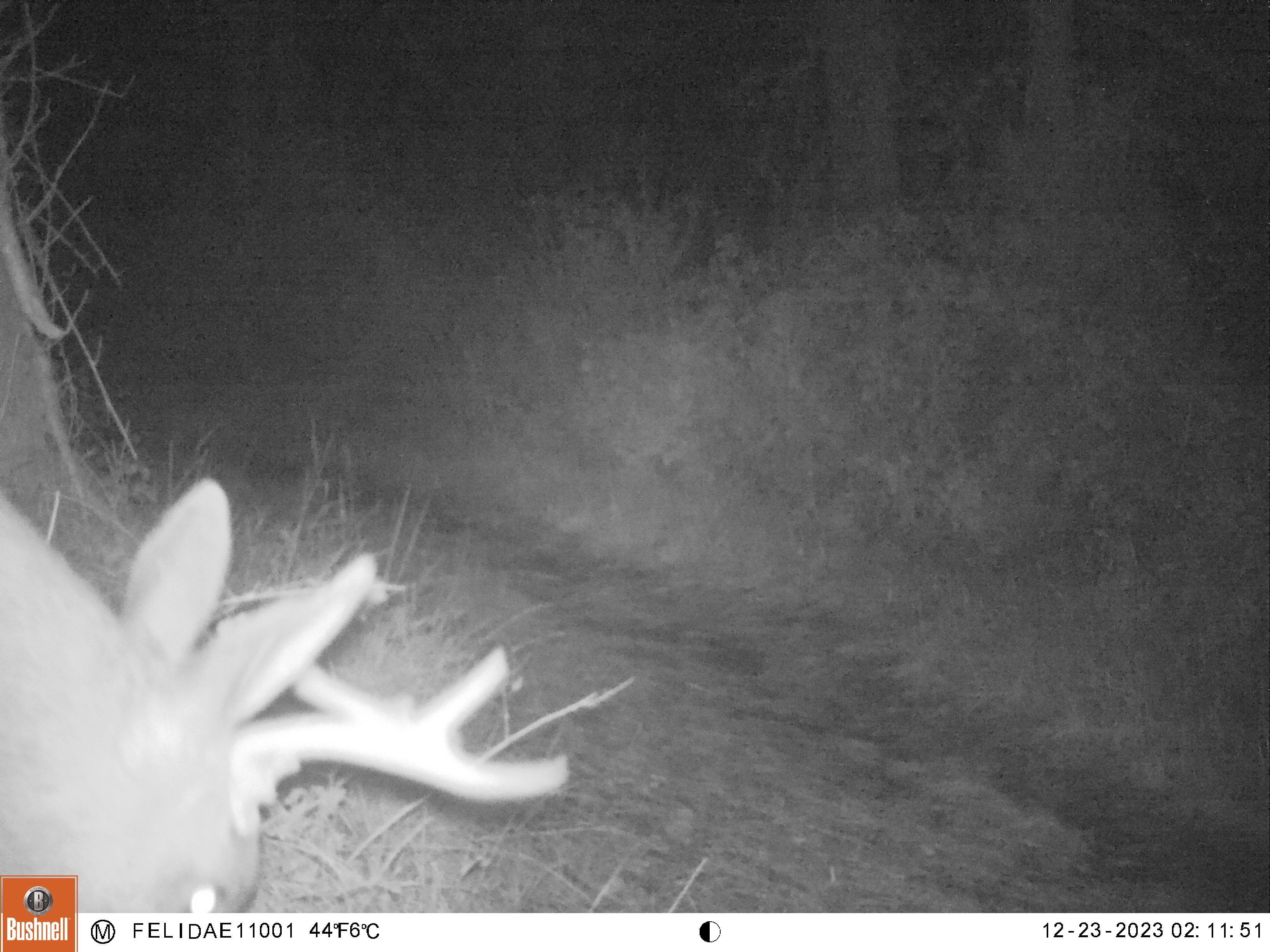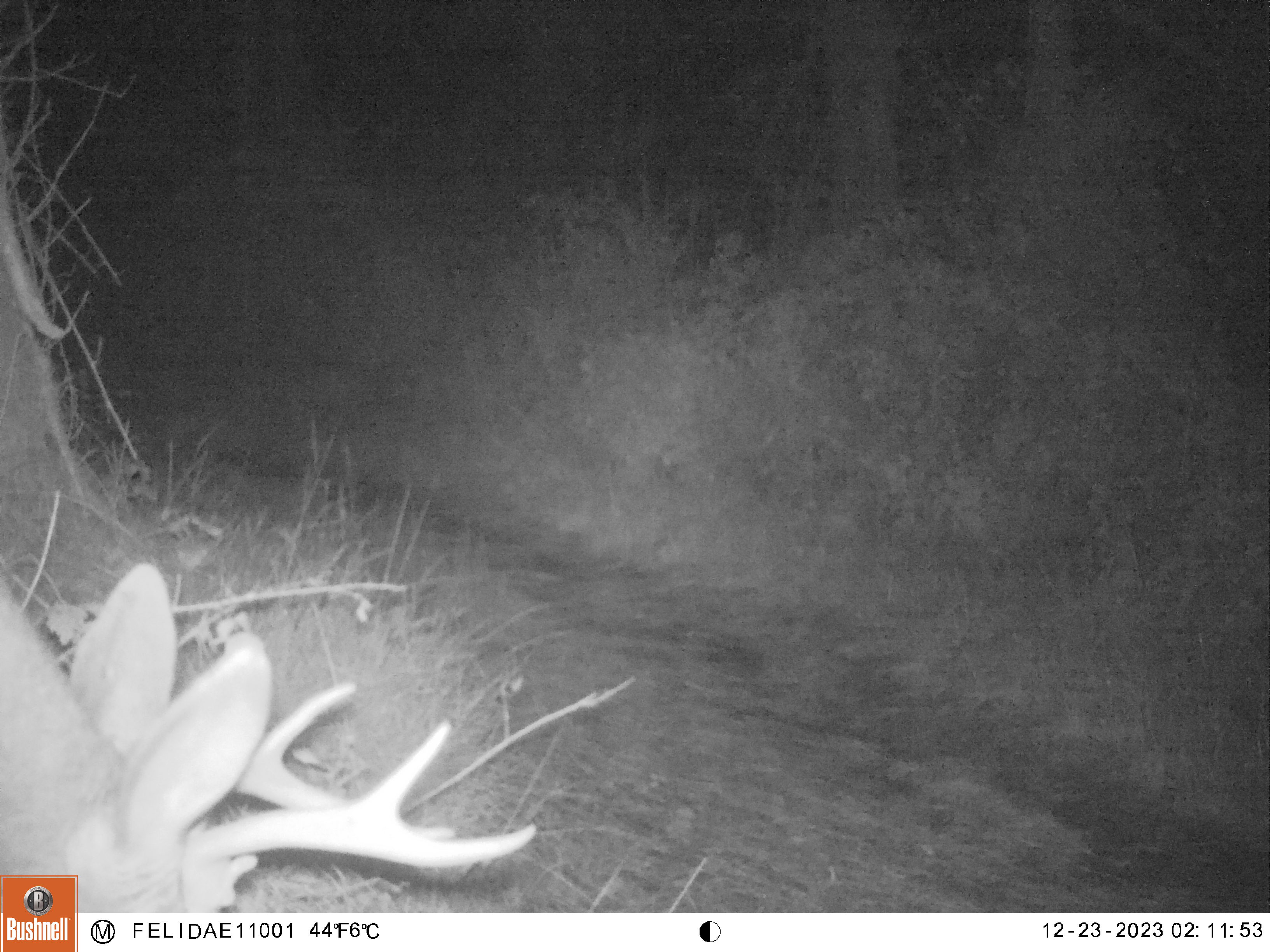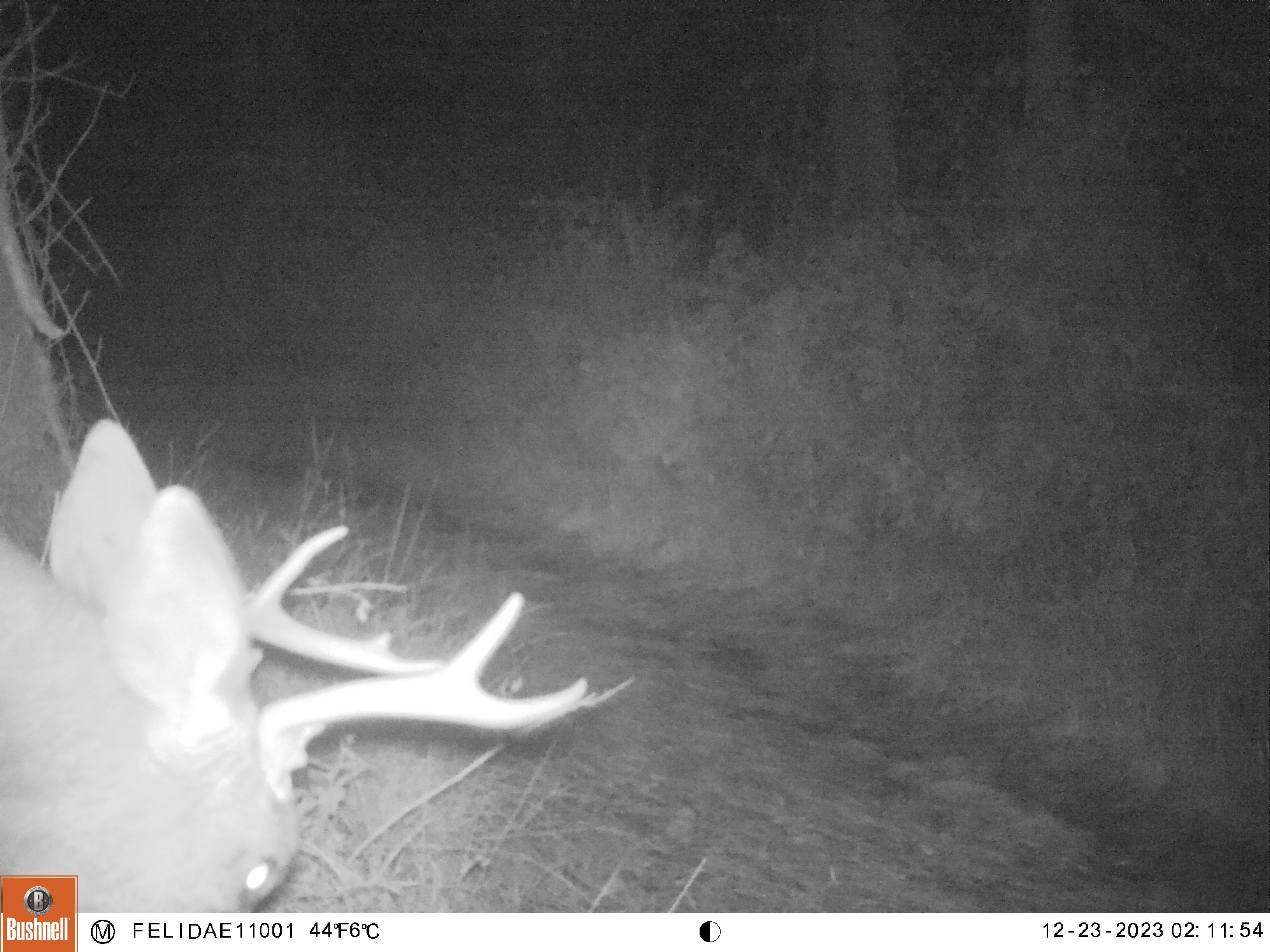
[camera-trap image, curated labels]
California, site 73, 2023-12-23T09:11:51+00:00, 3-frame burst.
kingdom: Animalia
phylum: Chordata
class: Mammalia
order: Artiodactyla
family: Cervidae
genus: Odocoileus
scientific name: Odocoileus hemionus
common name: mule deer